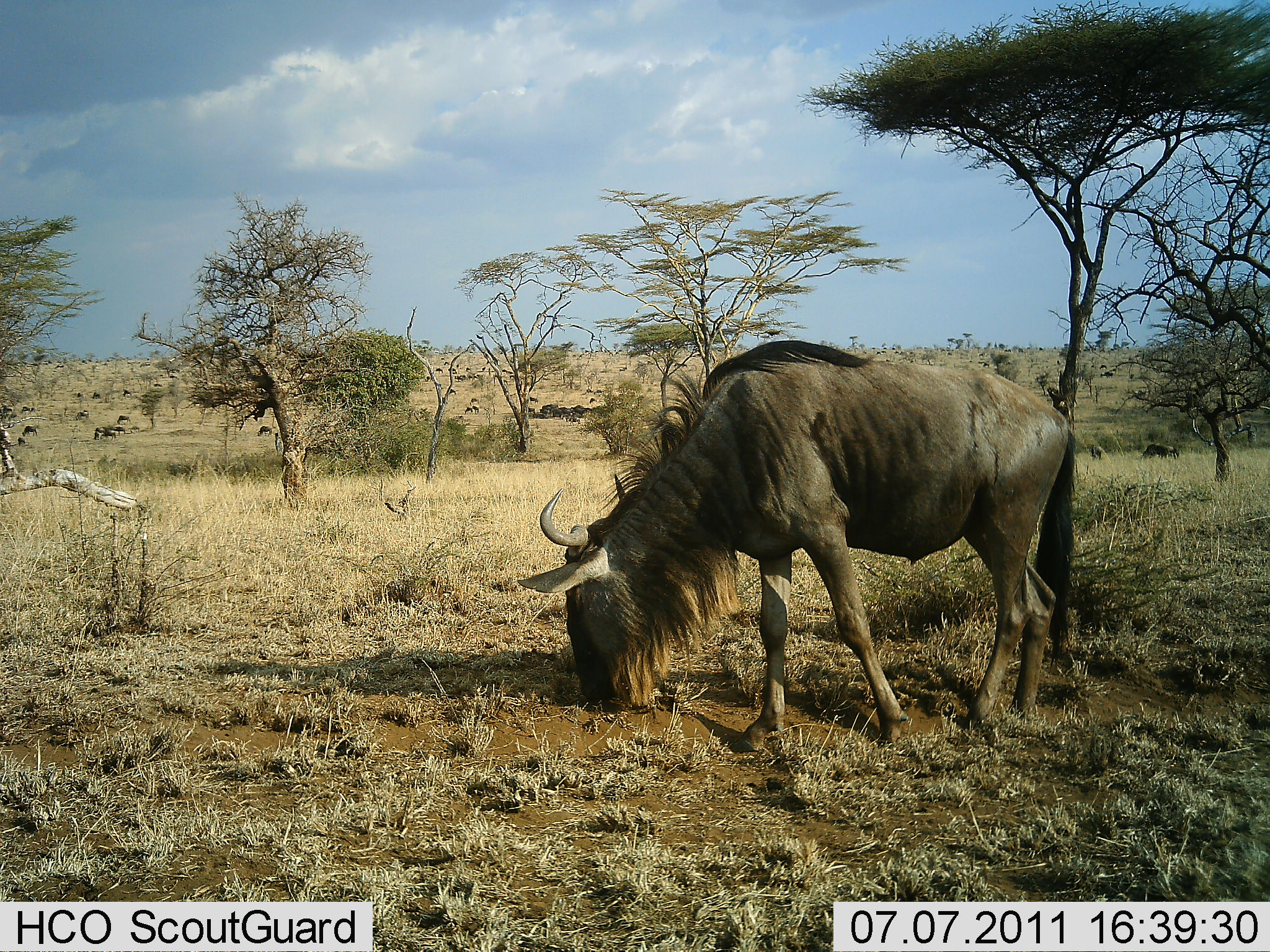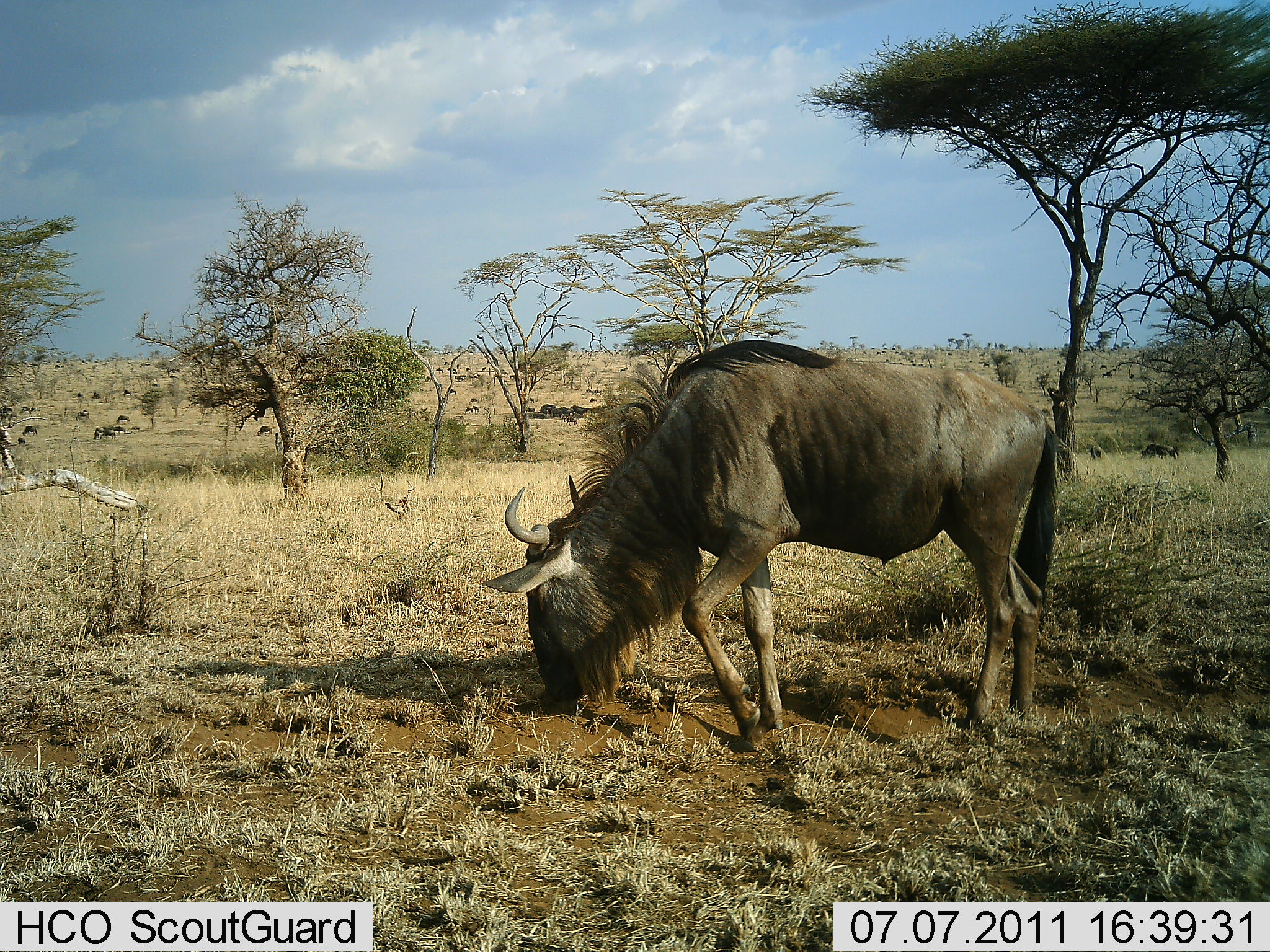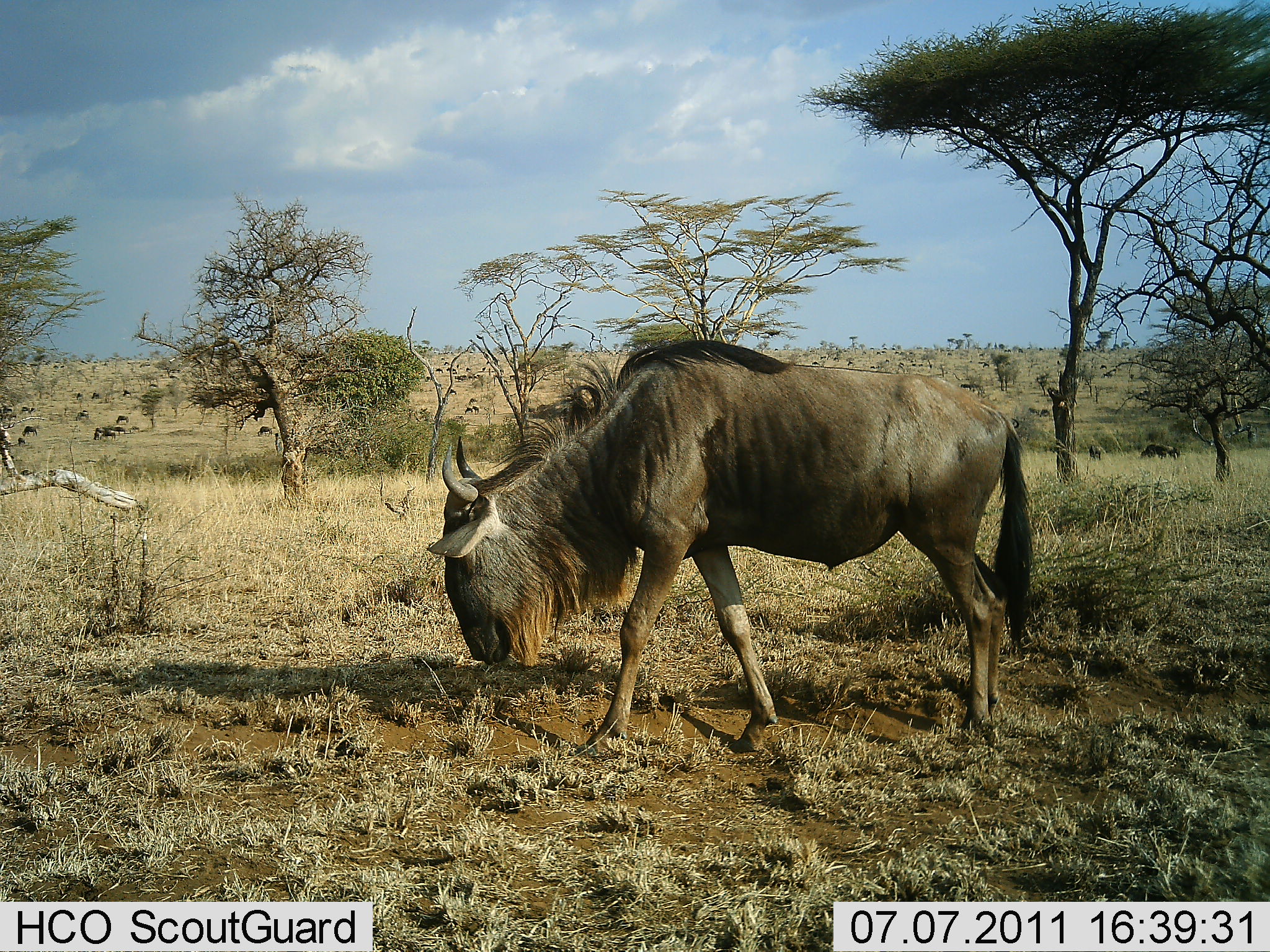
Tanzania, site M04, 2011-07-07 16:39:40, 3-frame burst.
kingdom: Animalia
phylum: Chordata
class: Mammalia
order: Artiodactyla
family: Bovidae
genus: Connochaetes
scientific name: Connochaetes taurinus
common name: blue wildebeest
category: wildebeest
Wildebeest (blue wildebeest) (Connochaetes taurinus), count 1. Behavior (volunteer vote fractions): standing 45%, resting 9%, moving 36%, interacting 0%. Young present (vote fraction): 0%. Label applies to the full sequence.